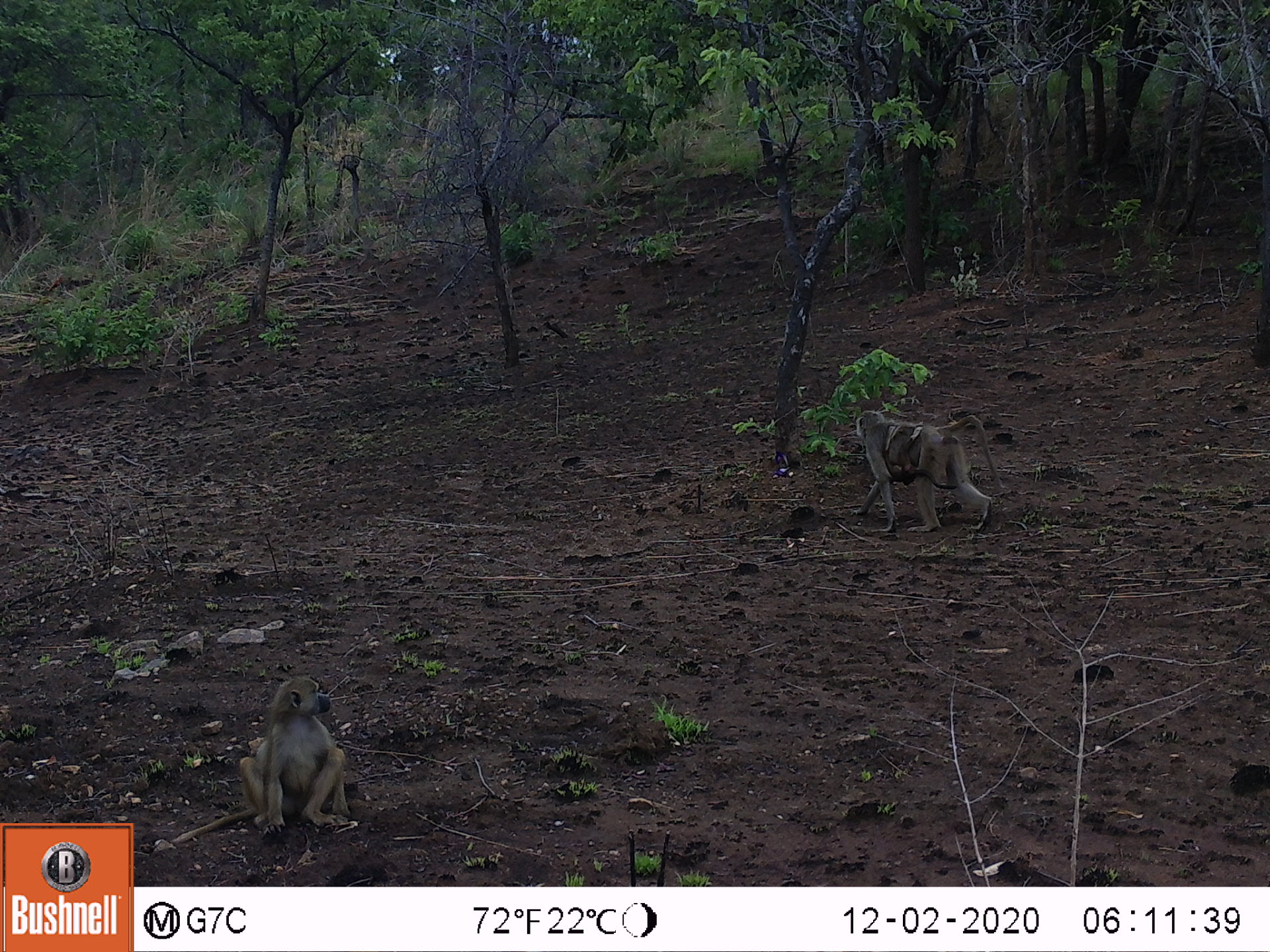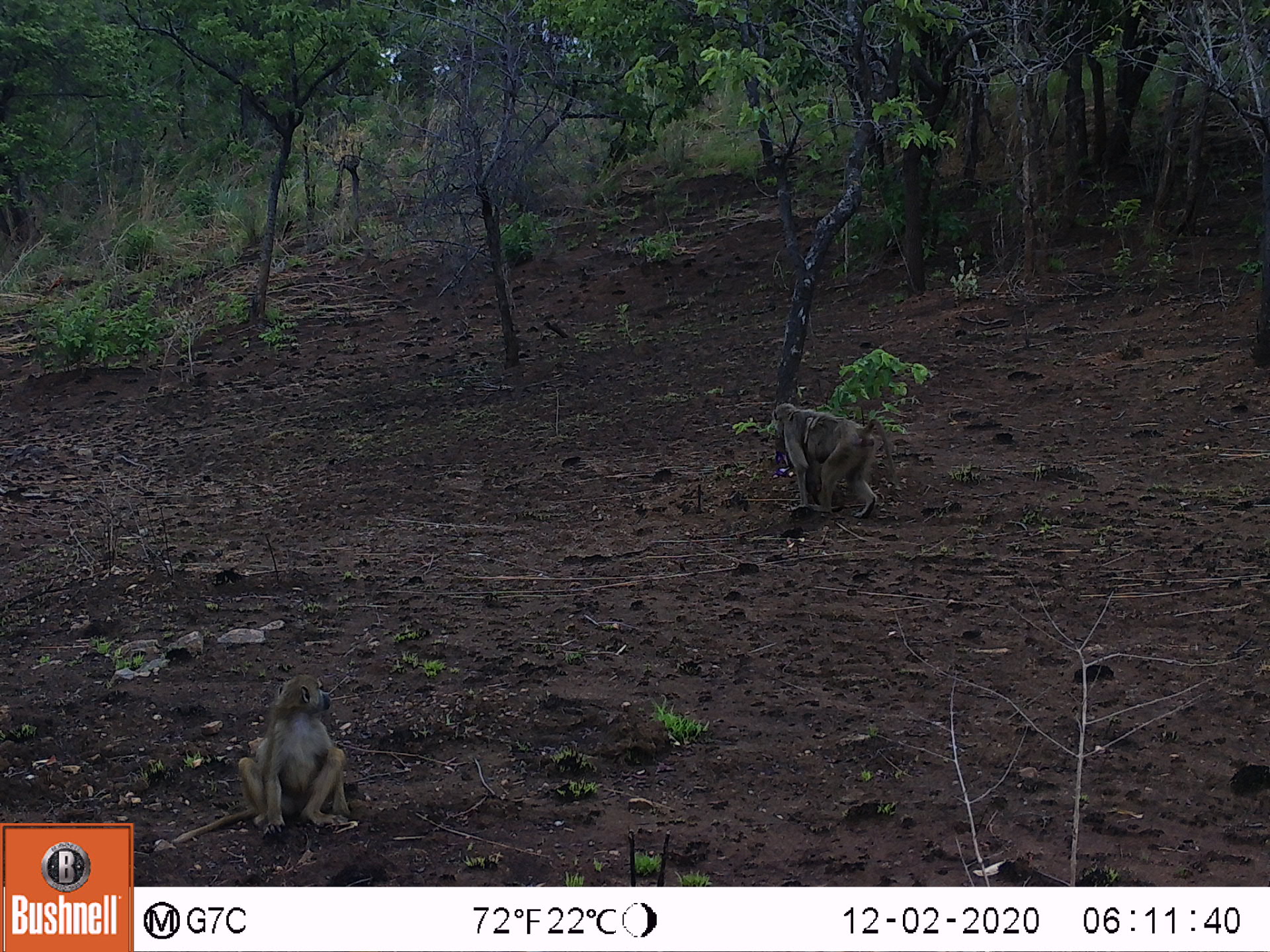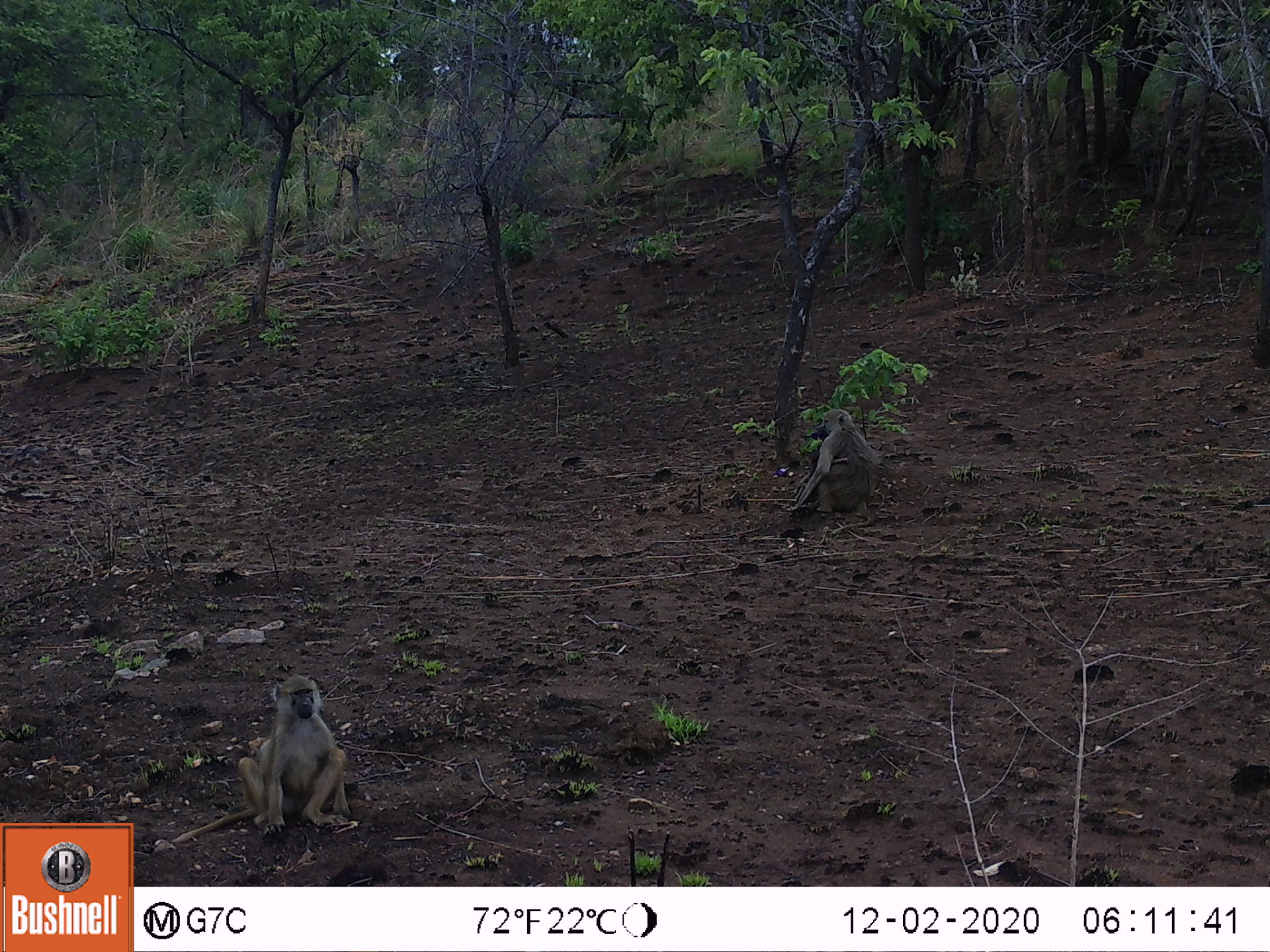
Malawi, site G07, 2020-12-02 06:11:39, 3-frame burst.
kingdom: Animalia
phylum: Chordata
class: Mammalia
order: Primates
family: Cercopithecidae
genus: Papio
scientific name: Papio cynocephalus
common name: yellow baboon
Yellow baboon (Papio cynocephalus), count 2.